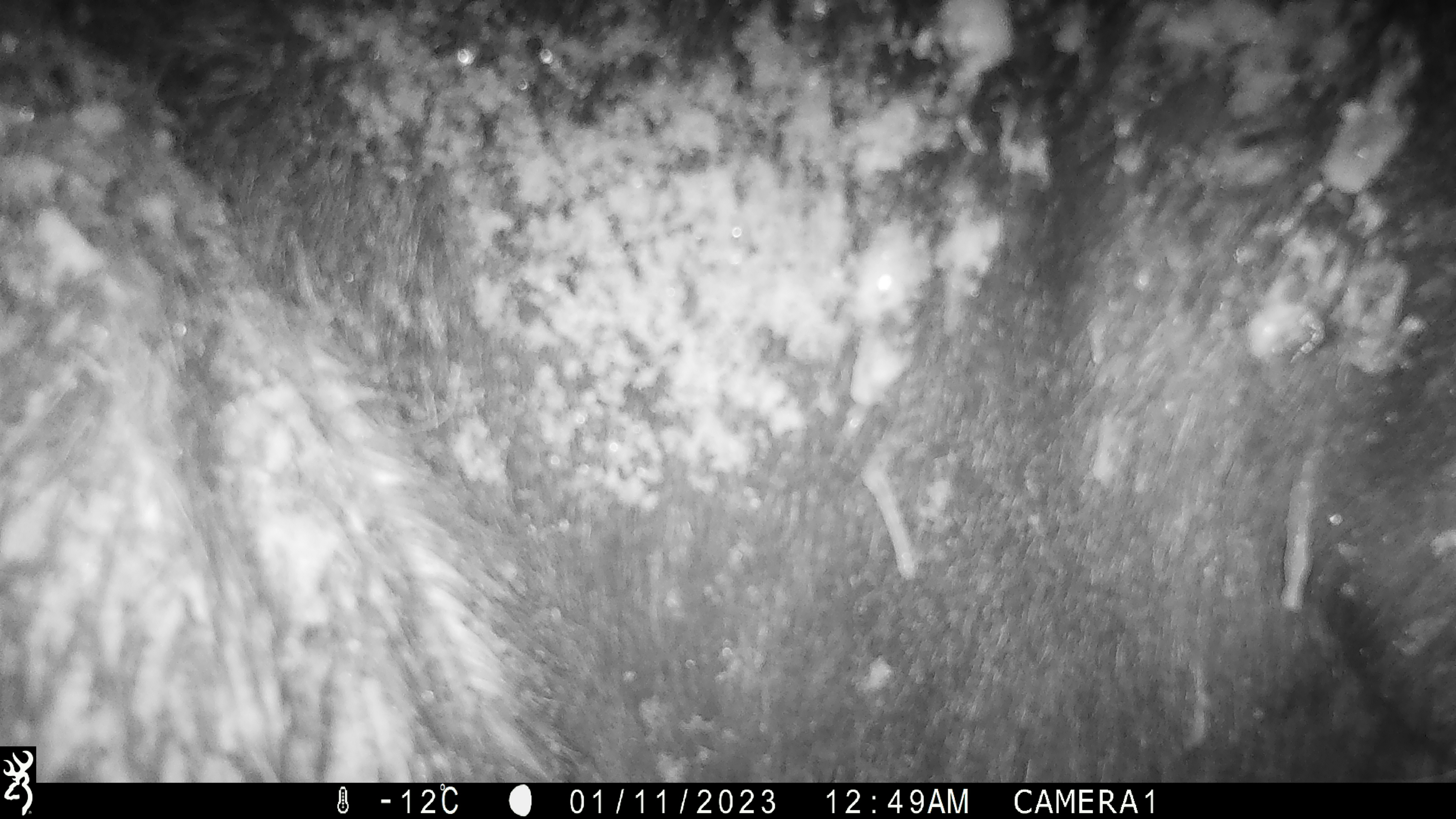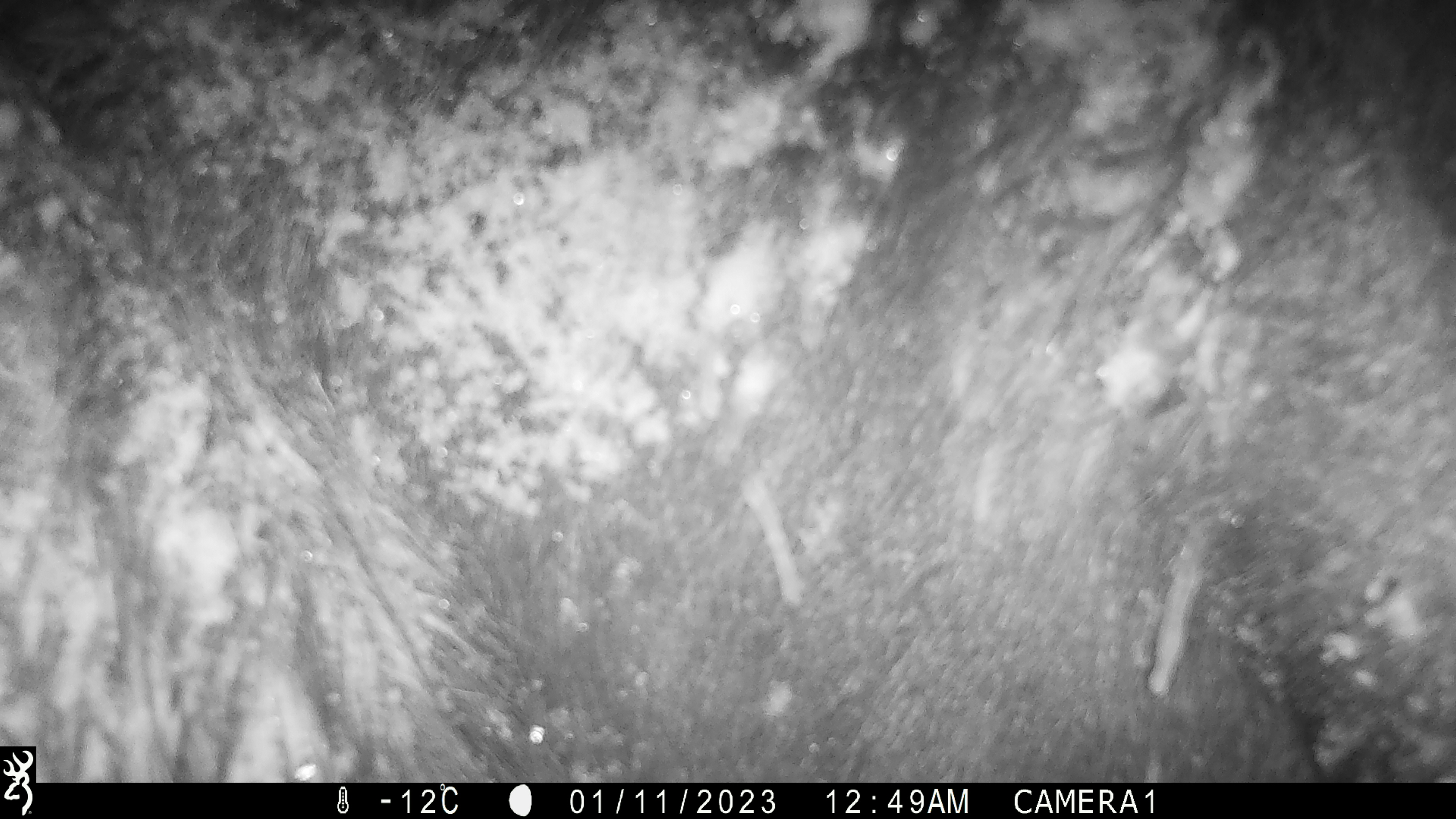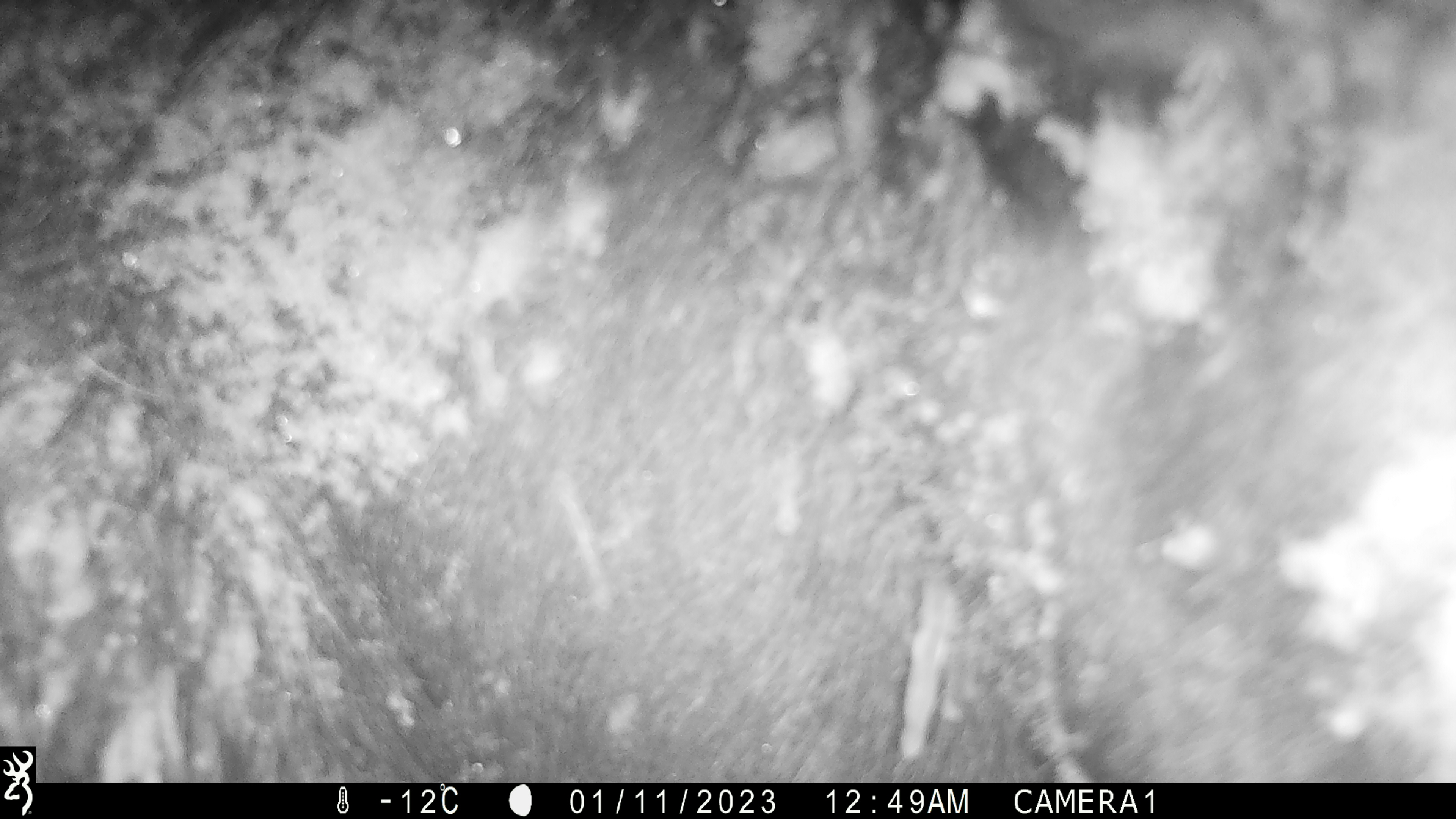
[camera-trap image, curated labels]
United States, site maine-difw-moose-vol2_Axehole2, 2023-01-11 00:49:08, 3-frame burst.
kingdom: Animalia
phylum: Chordata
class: Mammalia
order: Artiodactyla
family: Cervidae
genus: Alces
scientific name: Alces alces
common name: moose